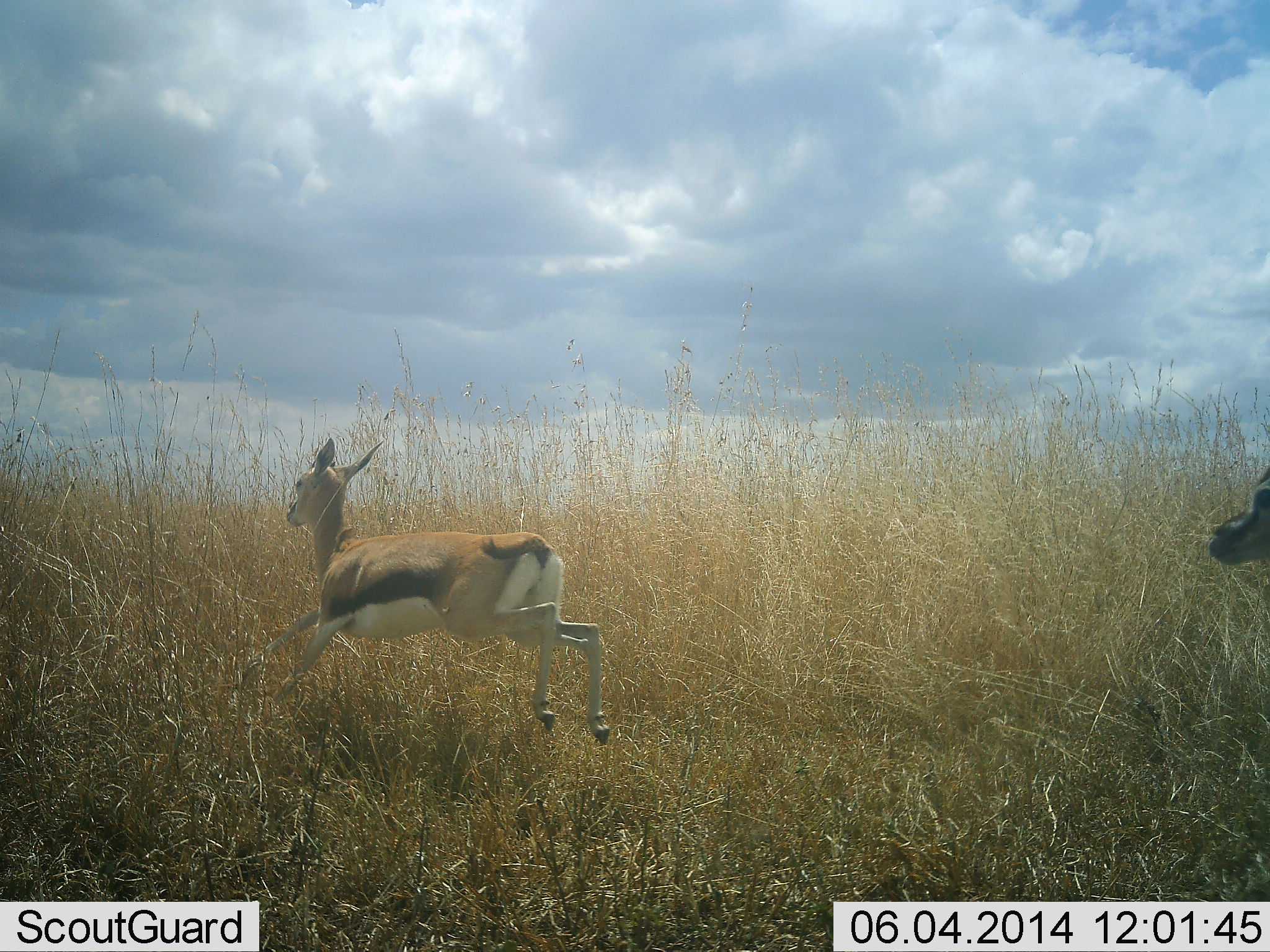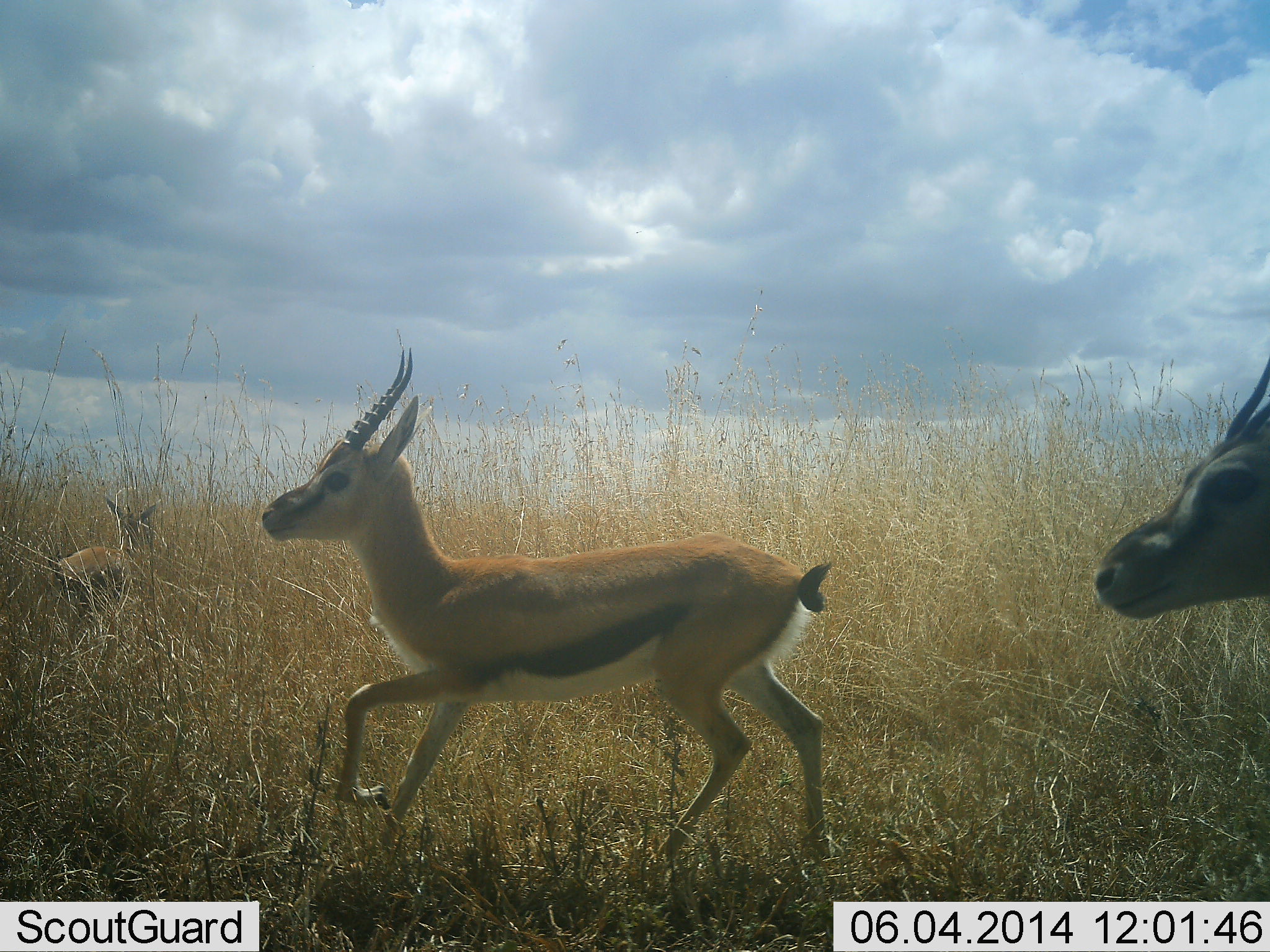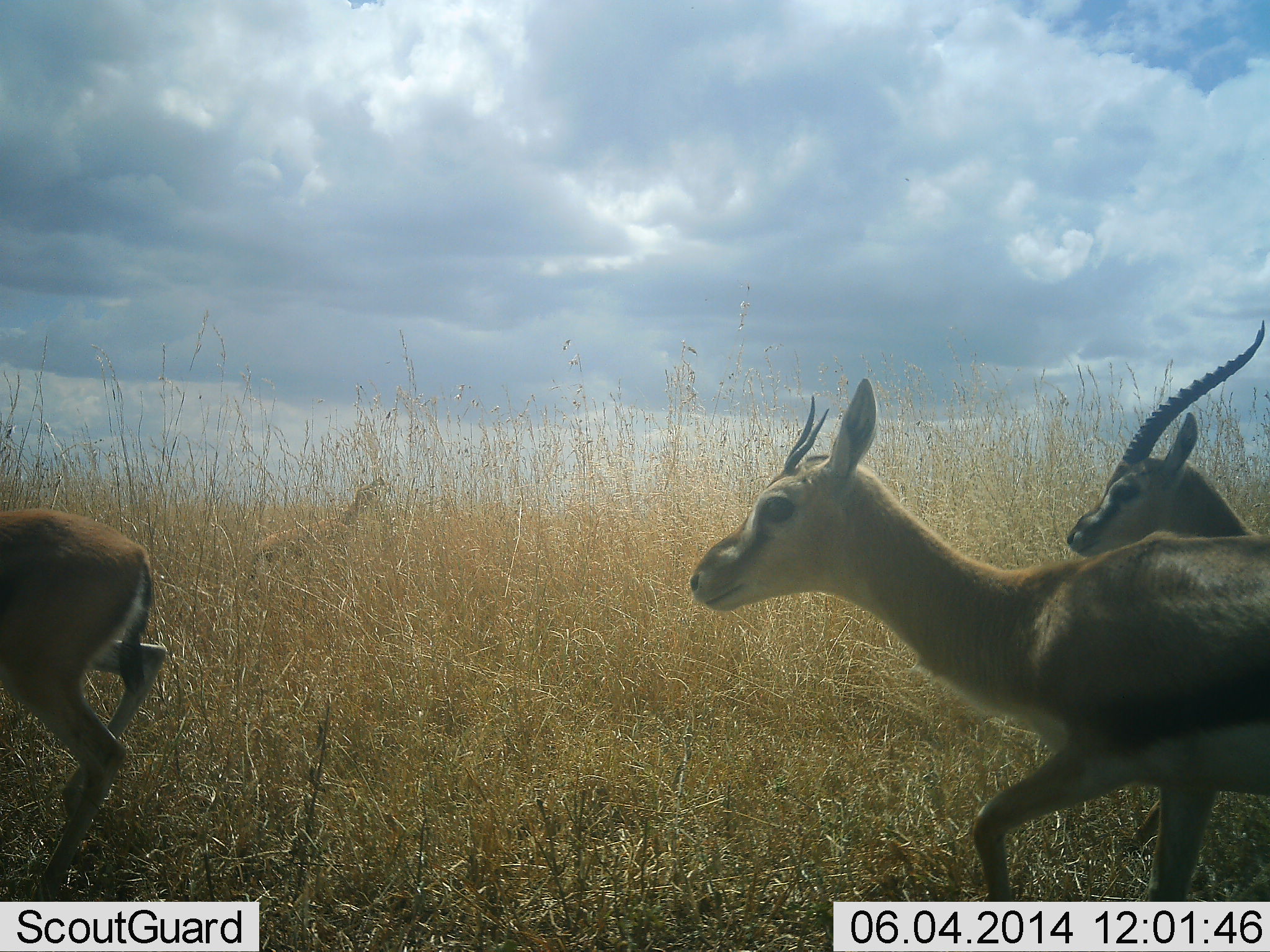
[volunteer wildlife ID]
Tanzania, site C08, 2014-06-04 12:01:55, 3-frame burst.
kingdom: Animalia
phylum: Chordata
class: Mammalia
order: Artiodactyla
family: Bovidae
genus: Eudorcas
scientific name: Eudorcas thomsonii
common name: thomson's gazelle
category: gazellethomsons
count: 4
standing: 0%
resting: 0%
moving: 100%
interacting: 0%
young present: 10%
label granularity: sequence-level